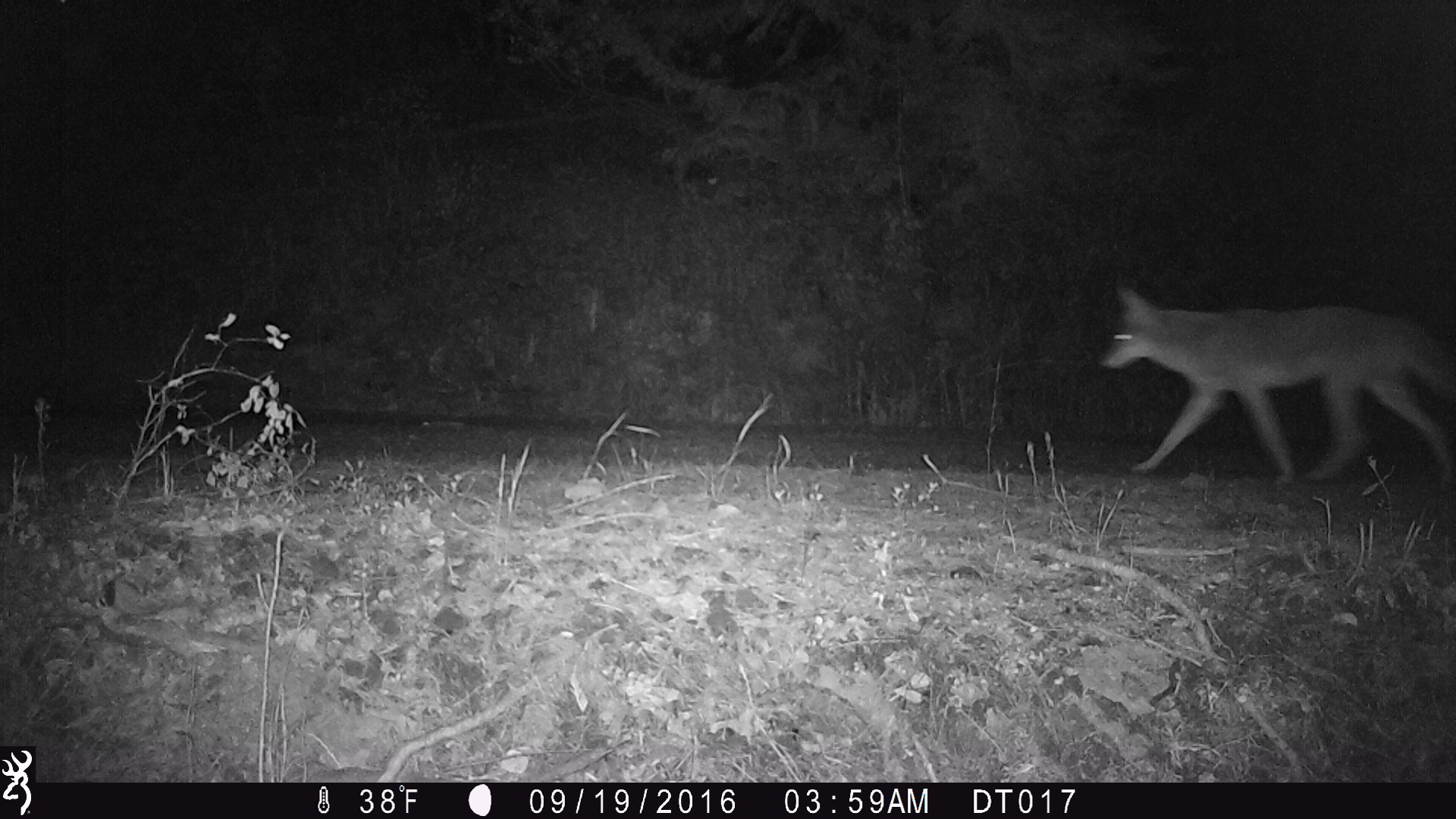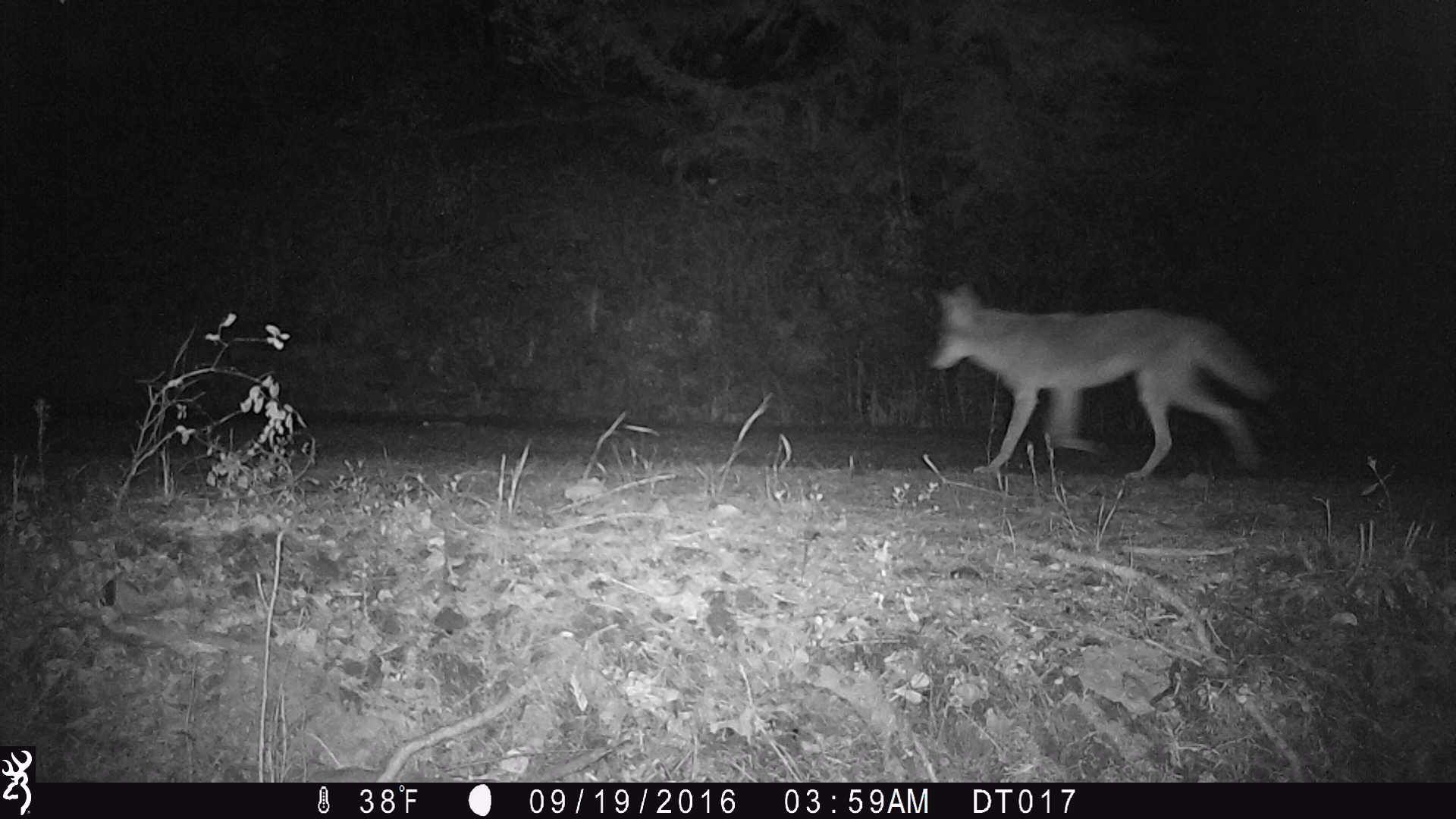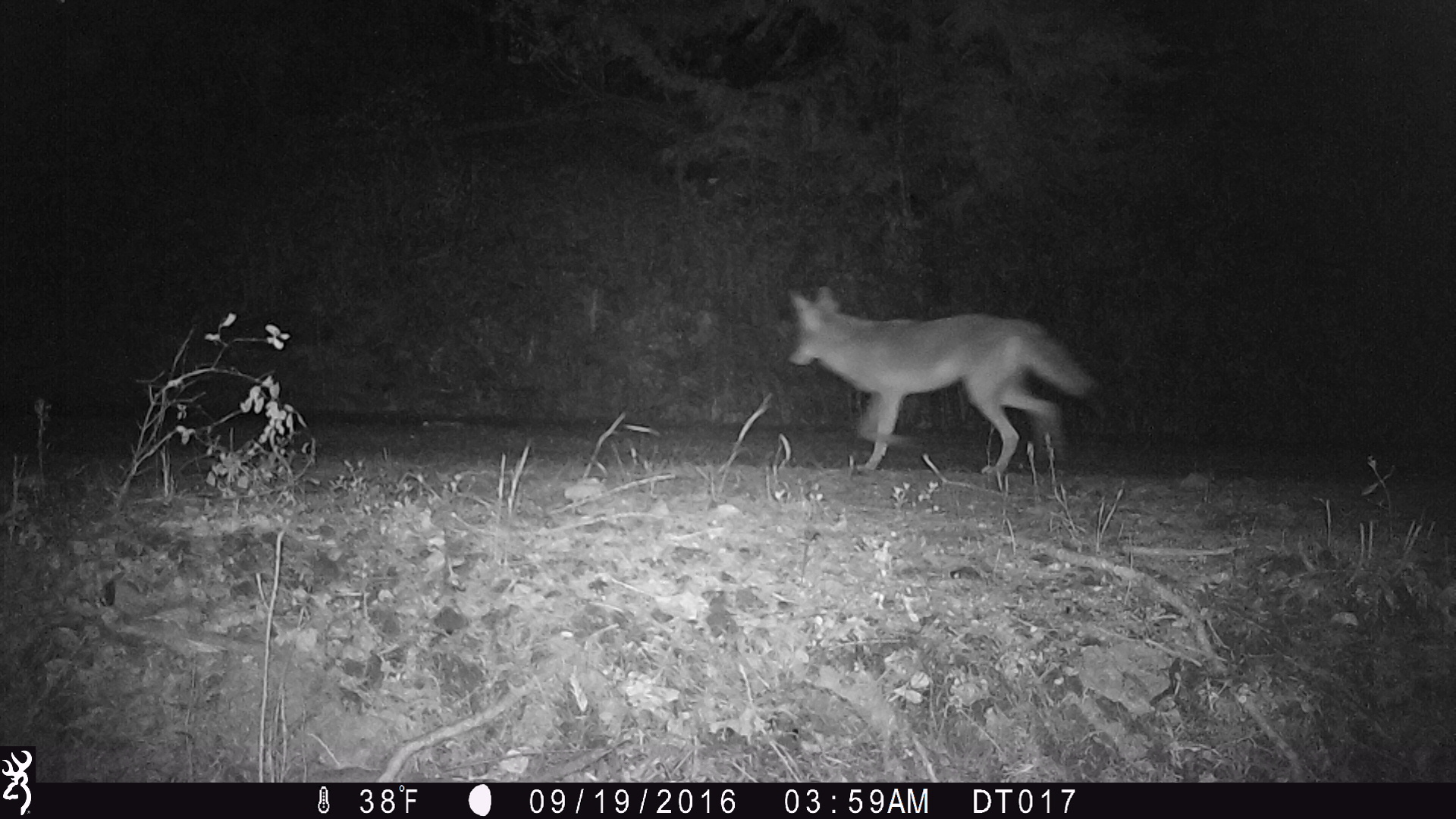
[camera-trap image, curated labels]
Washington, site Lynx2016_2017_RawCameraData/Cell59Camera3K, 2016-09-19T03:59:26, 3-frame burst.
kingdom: Animalia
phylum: Chordata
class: Mammalia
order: Carnivora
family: Canidae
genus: Canis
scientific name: Canis latrans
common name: coyote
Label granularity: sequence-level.